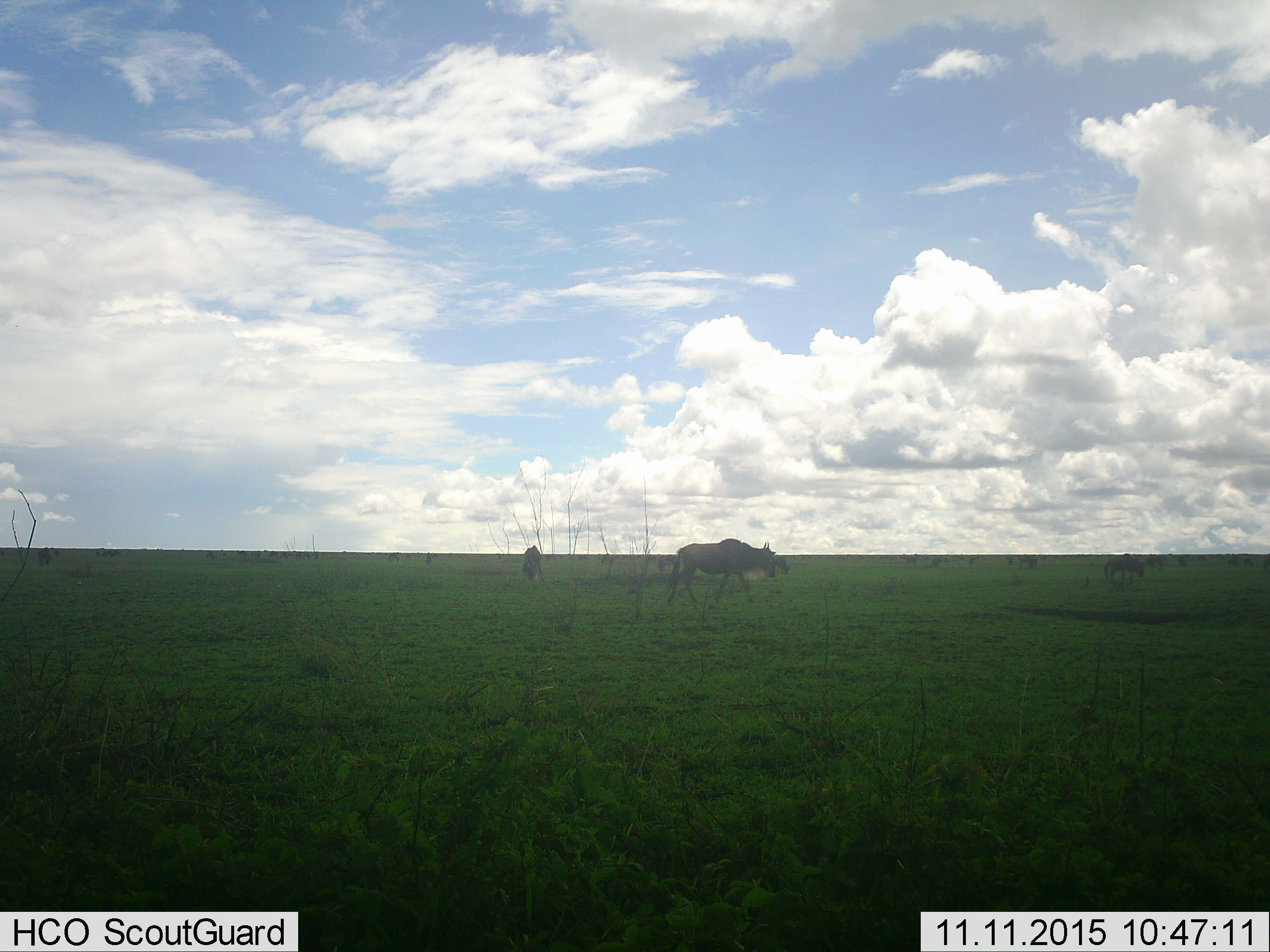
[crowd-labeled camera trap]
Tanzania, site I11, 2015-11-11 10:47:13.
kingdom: Animalia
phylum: Chordata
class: Mammalia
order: Artiodactyla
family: Bovidae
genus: Connochaetes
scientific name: Connochaetes taurinus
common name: blue wildebeest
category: wildebeest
Wildebeest (blue wildebeest) (Connochaetes taurinus), count 11-50. Behavior (volunteer vote fractions): standing 71%, resting 0%, moving 100%, interacting 0%. Young present (vote fraction): 0%. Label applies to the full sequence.